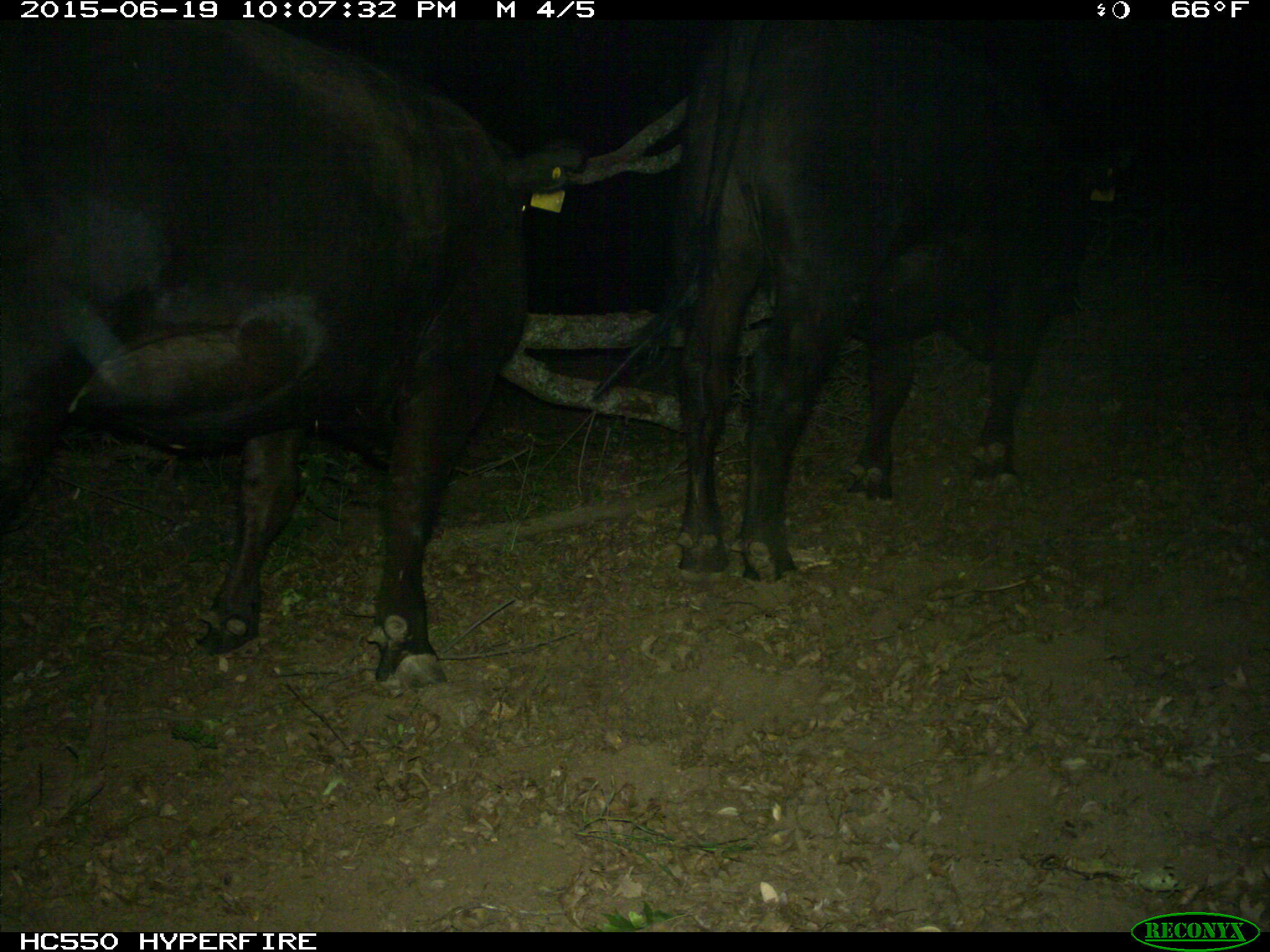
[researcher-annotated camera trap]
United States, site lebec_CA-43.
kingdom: Animalia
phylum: Chordata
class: Mammalia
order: Artiodactyla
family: Bovidae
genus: Bos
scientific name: Bos taurus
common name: domestic cow